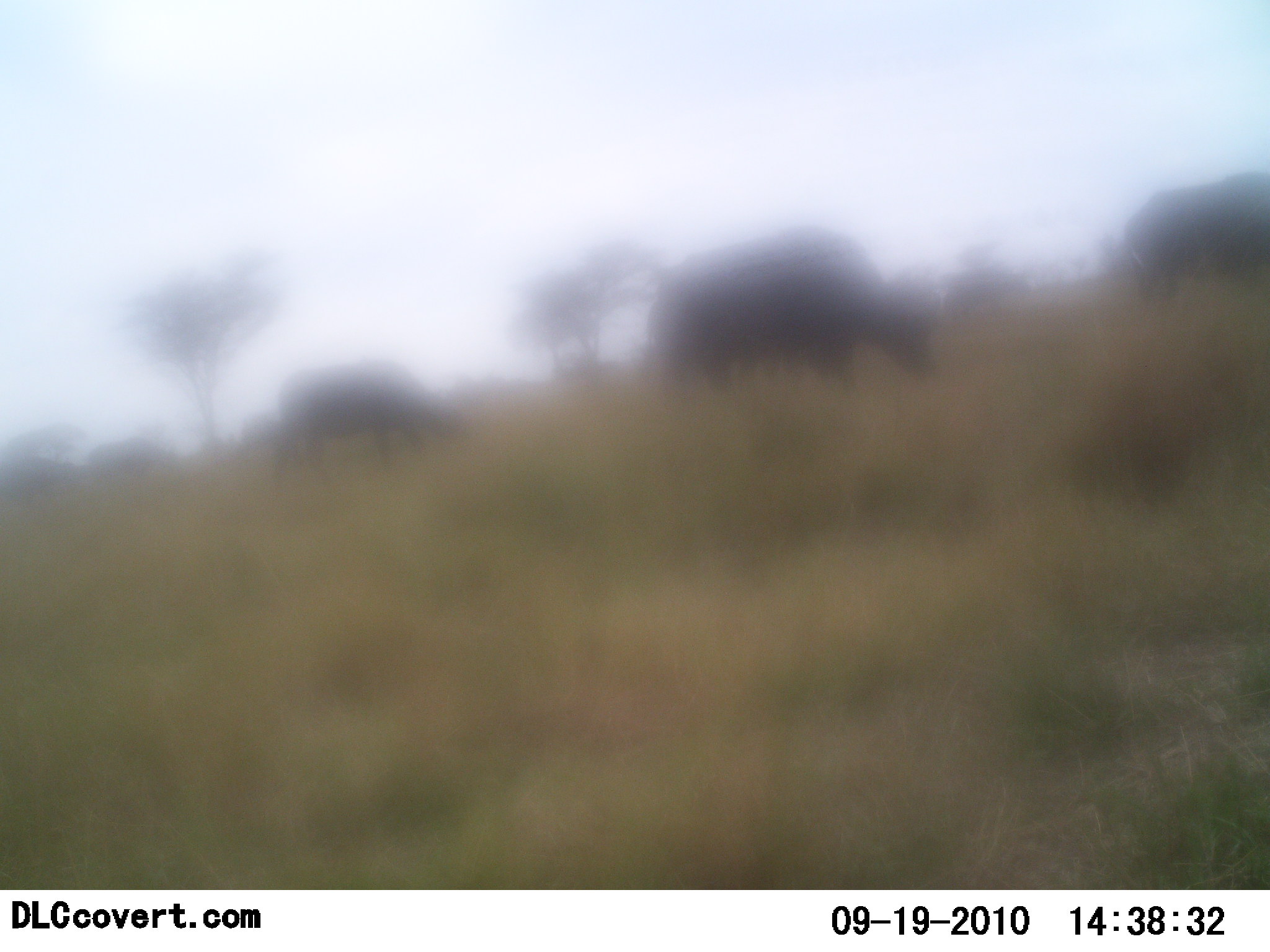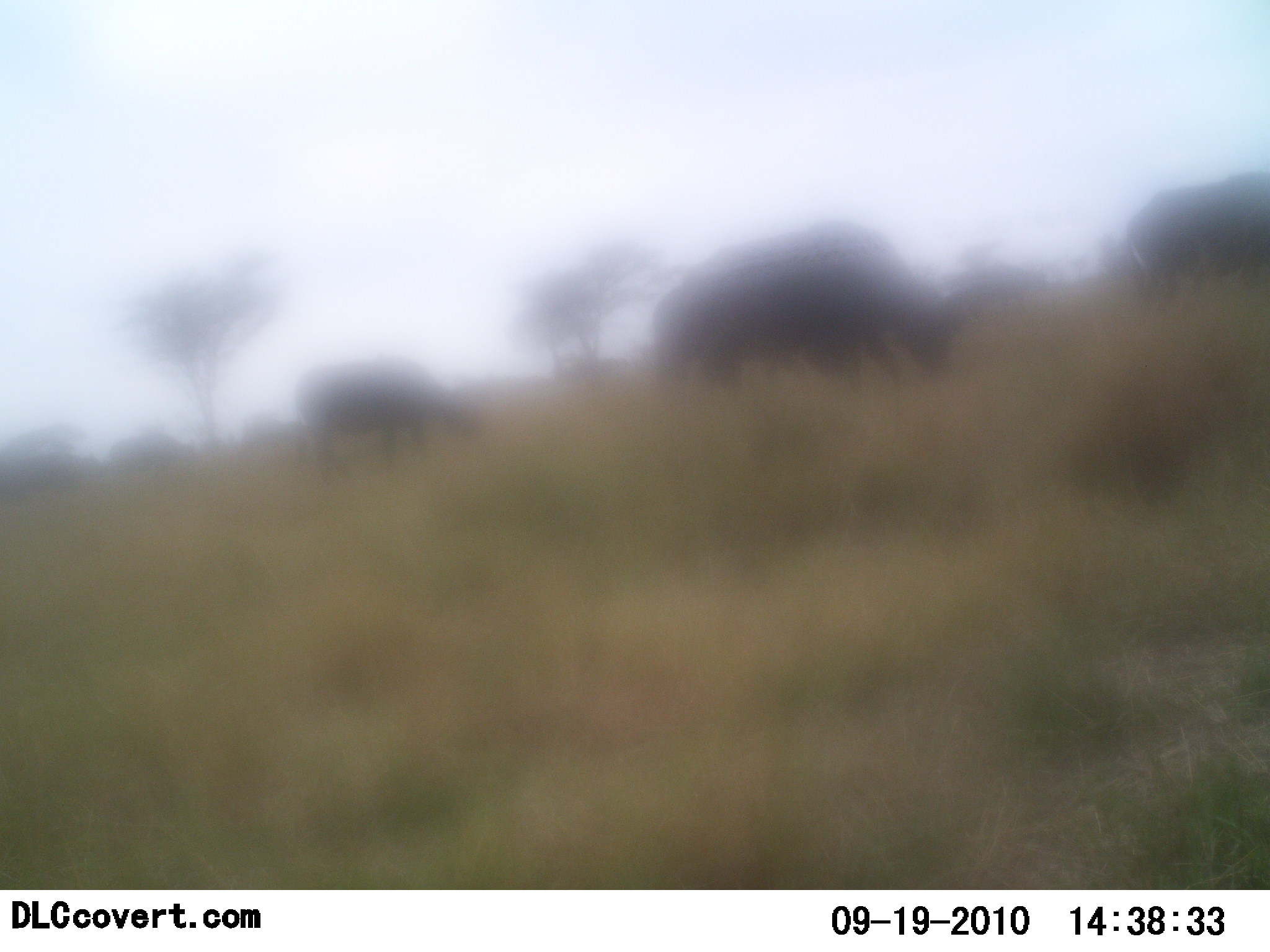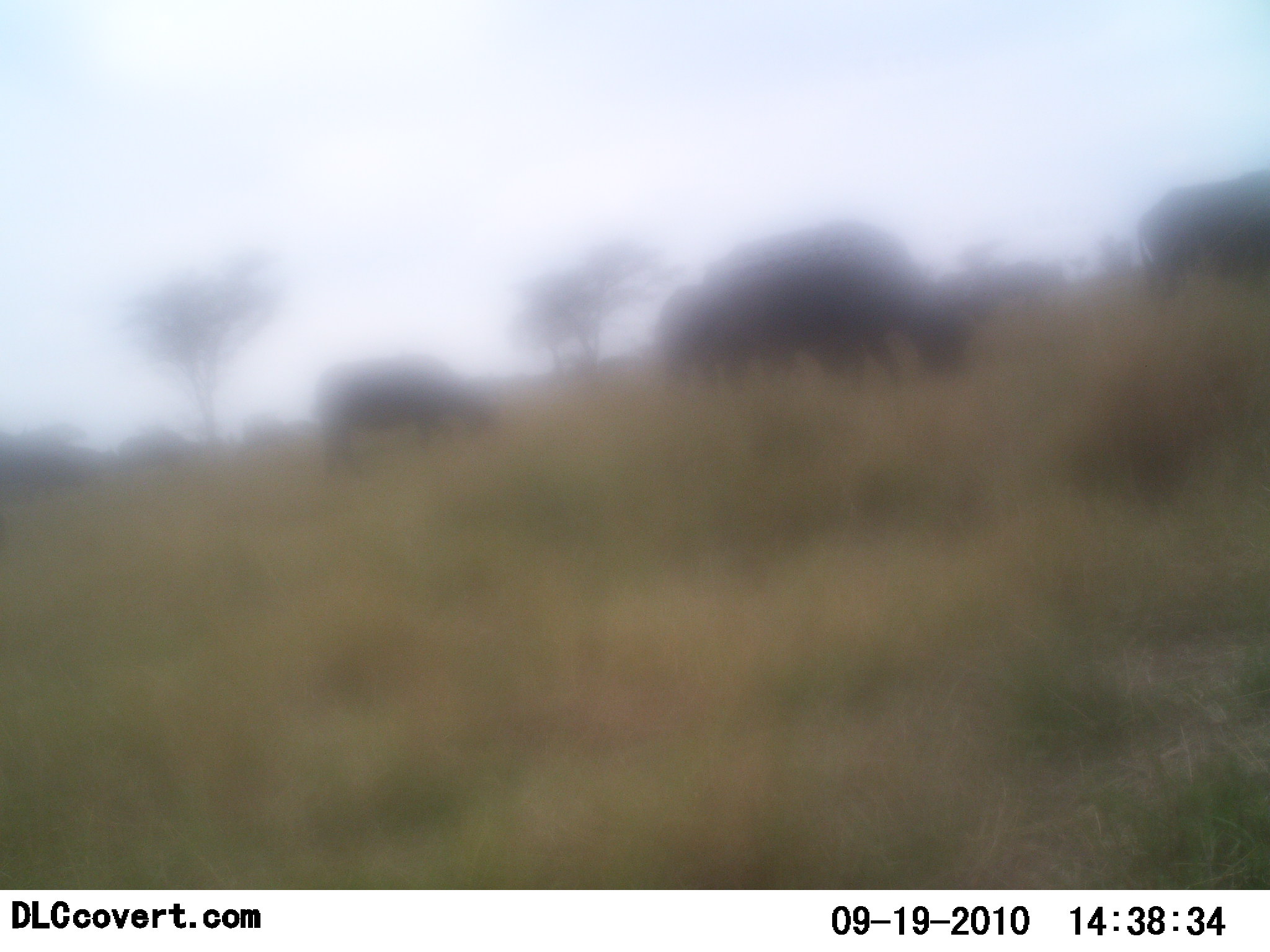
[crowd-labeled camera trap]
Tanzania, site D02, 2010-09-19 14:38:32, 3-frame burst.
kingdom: Animalia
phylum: Chordata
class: Mammalia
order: Artiodactyla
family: Bovidae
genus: Syncerus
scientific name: Syncerus caffer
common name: cape buffalo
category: buffalo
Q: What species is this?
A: Buffalo (cape buffalo) (Syncerus caffer).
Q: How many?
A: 5.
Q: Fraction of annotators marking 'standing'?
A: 0%.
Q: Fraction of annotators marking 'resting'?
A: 0%.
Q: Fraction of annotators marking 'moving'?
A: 82%.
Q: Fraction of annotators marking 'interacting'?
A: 0%.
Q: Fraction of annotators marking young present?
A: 0%.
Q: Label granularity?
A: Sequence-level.